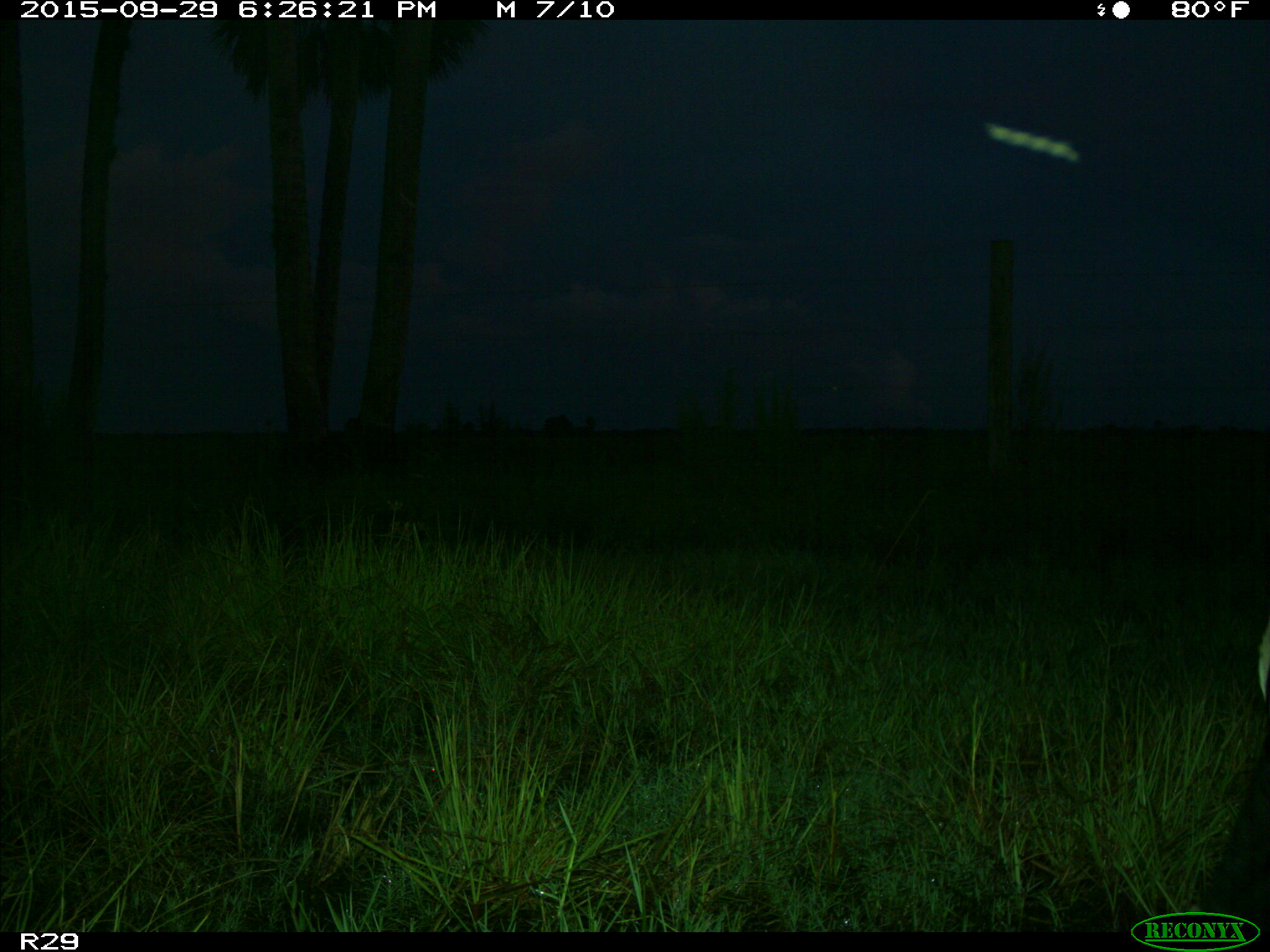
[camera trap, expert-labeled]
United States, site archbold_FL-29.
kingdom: Animalia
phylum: Chordata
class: Mammalia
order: Artiodactyla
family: Bovidae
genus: Bos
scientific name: Bos taurus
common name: domestic cow